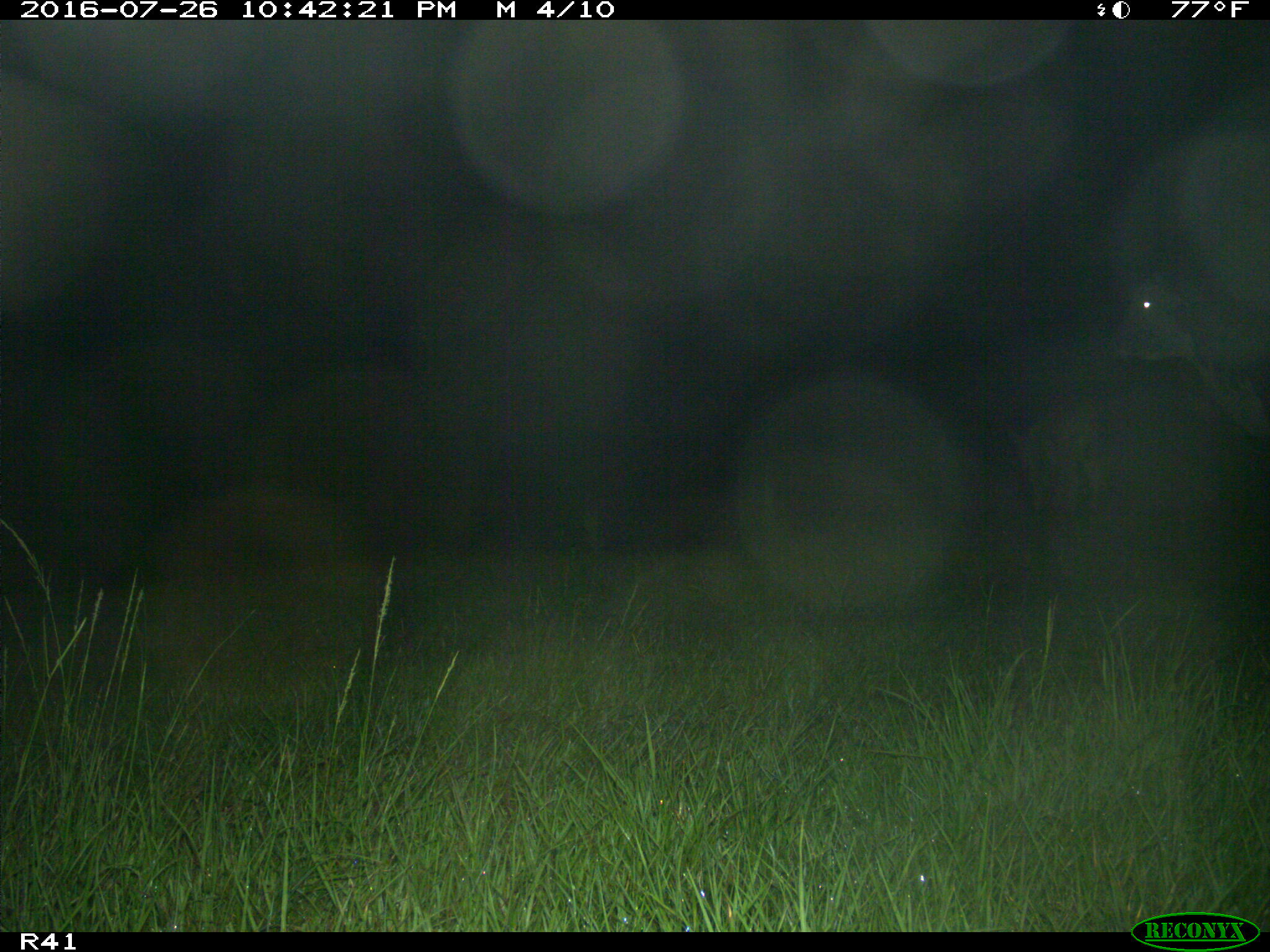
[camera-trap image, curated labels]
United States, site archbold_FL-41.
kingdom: Animalia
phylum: Chordata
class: Mammalia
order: Artiodactyla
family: Bovidae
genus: Bos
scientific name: Bos taurus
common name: domestic cow